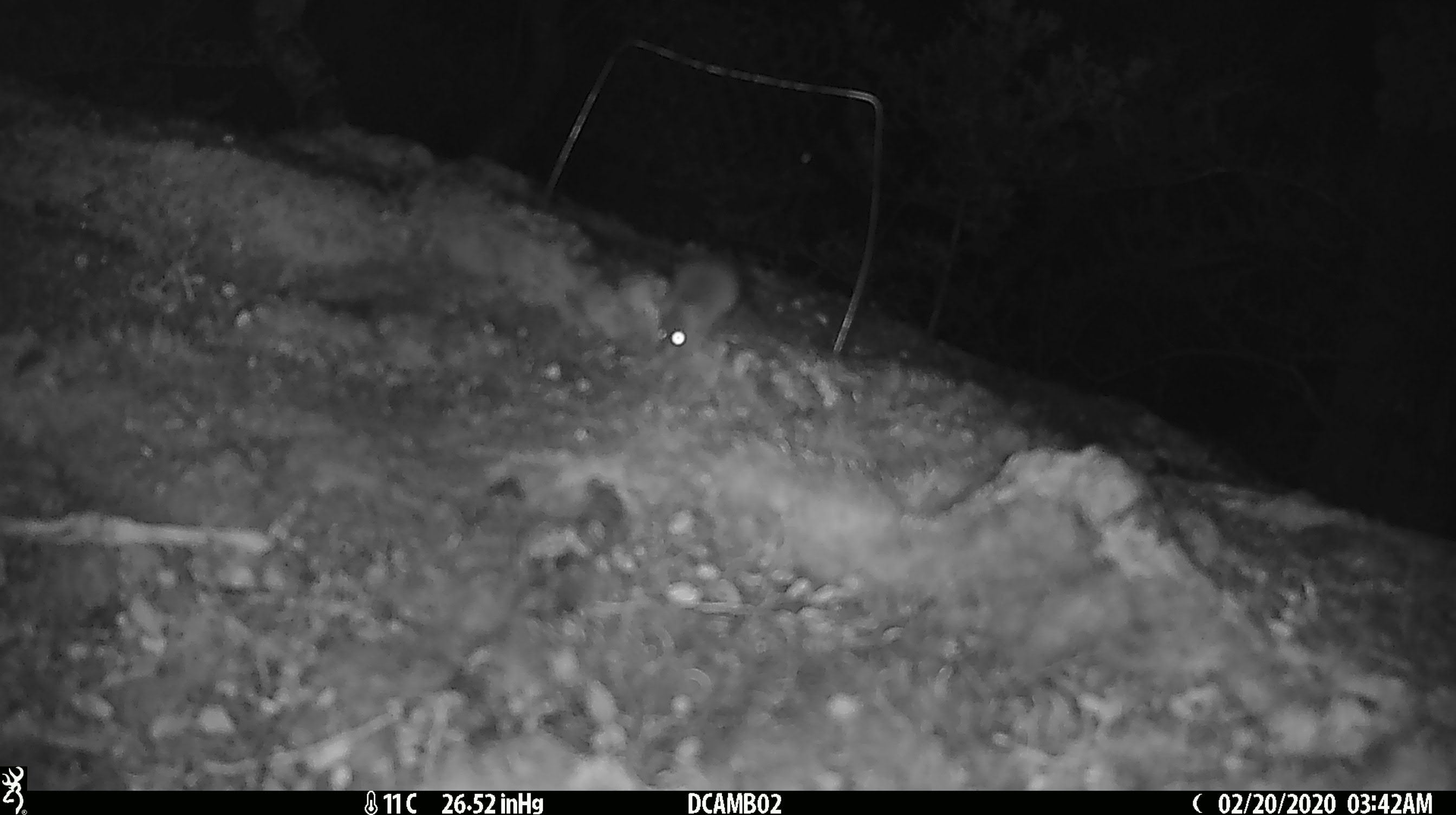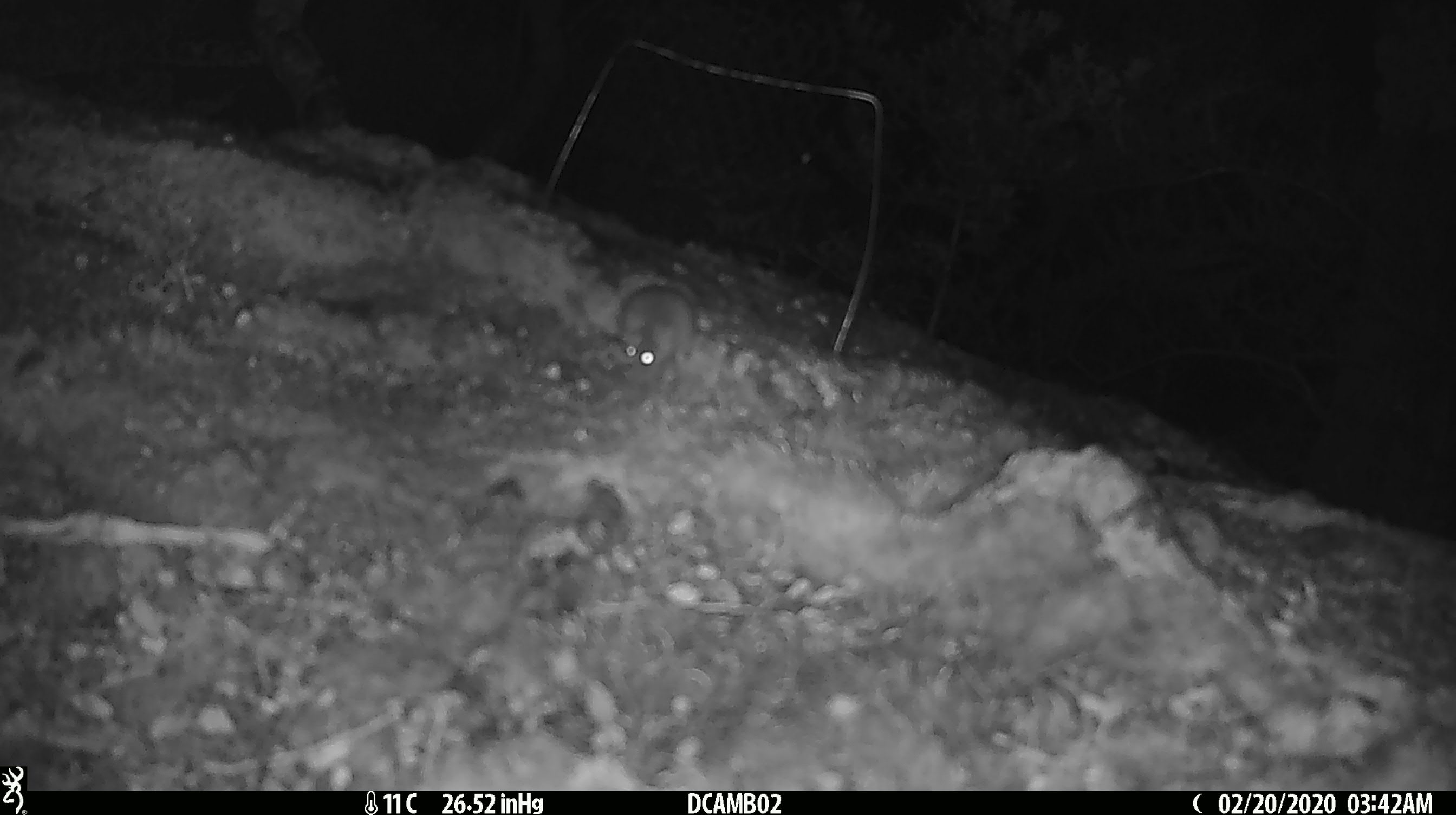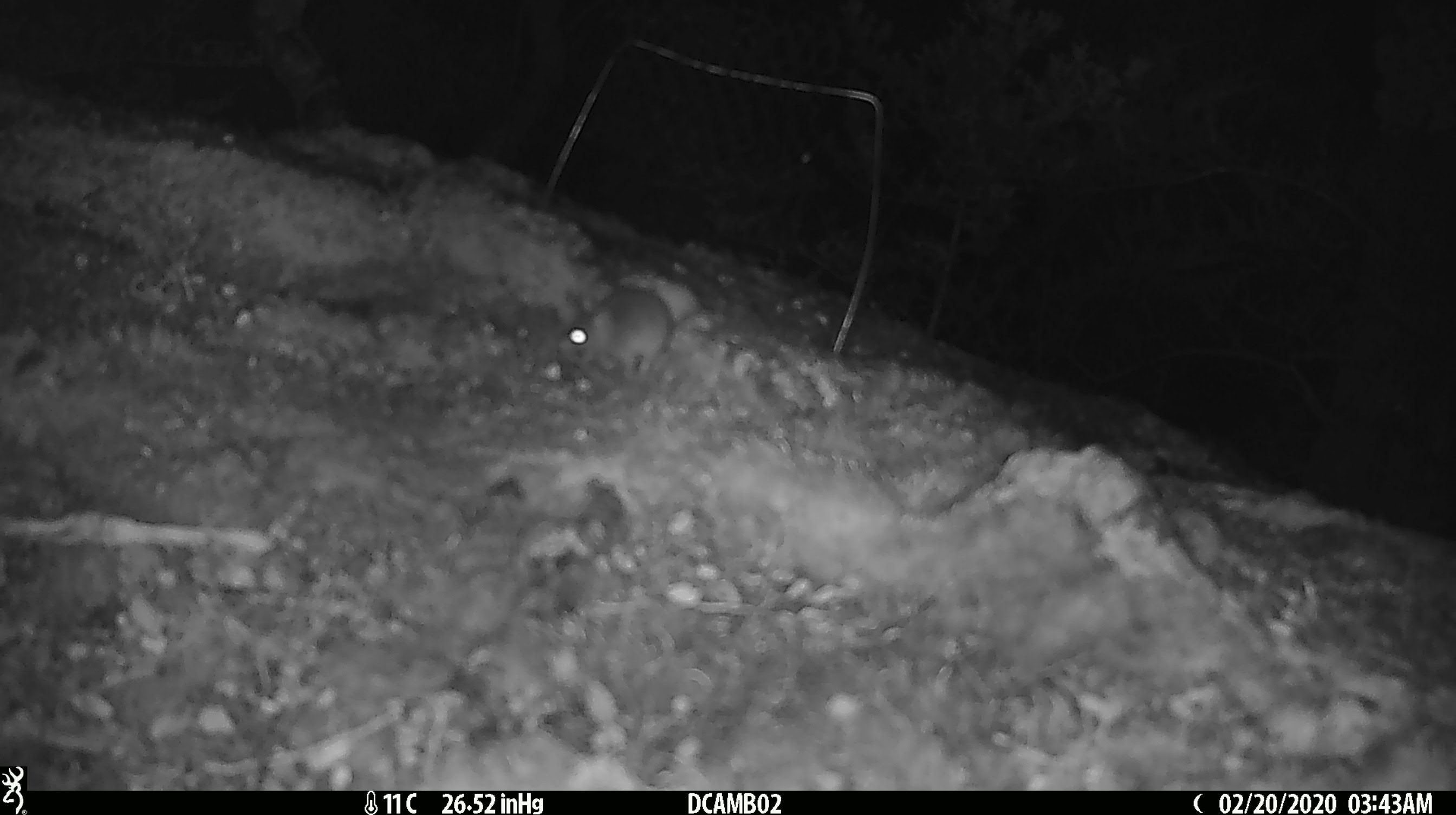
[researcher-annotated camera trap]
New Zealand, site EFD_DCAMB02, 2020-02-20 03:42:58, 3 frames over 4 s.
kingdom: Animalia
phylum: Chordata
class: Mammalia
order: Rodentia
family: Muridae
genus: Mus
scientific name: Mus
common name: mouse